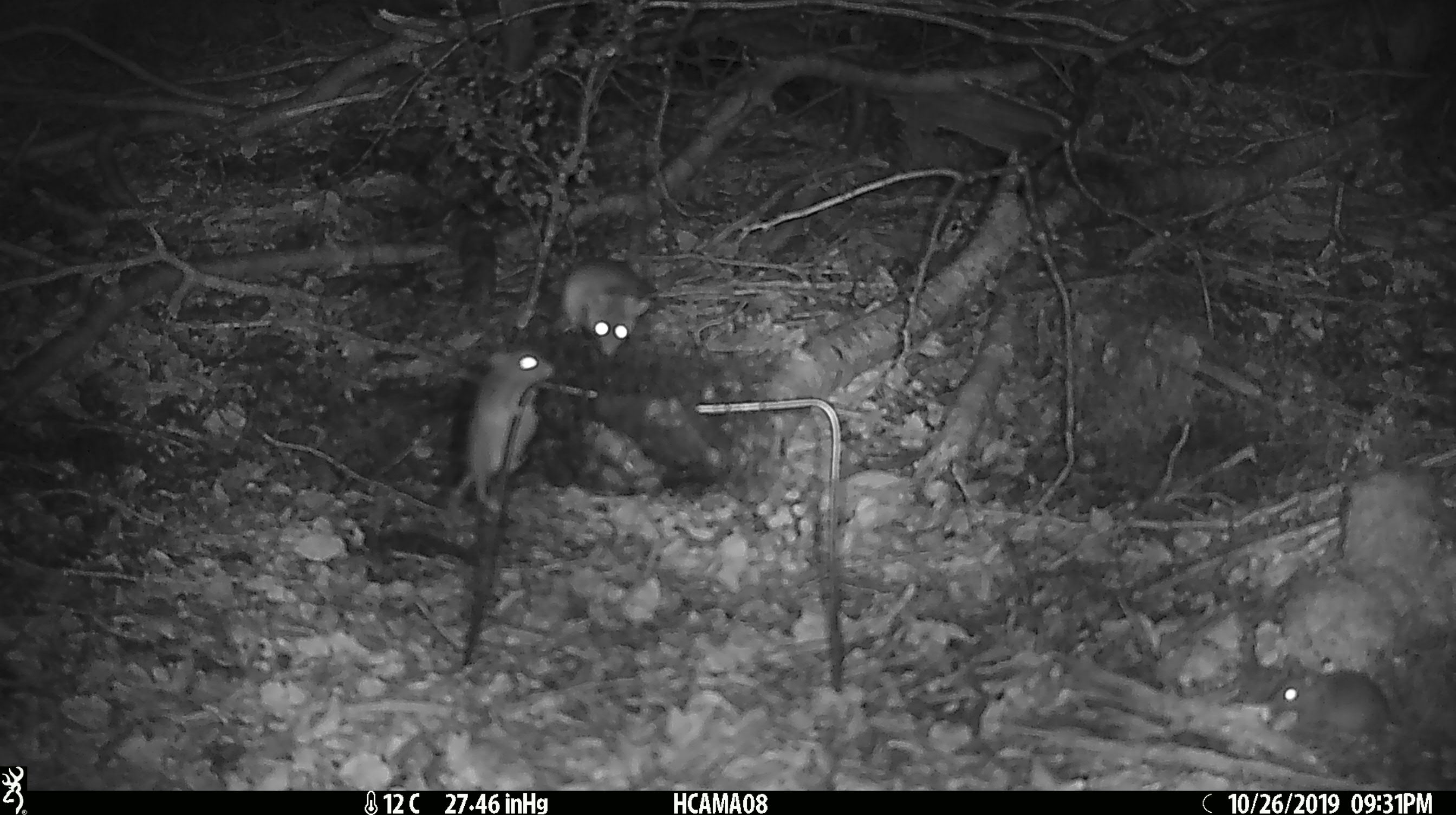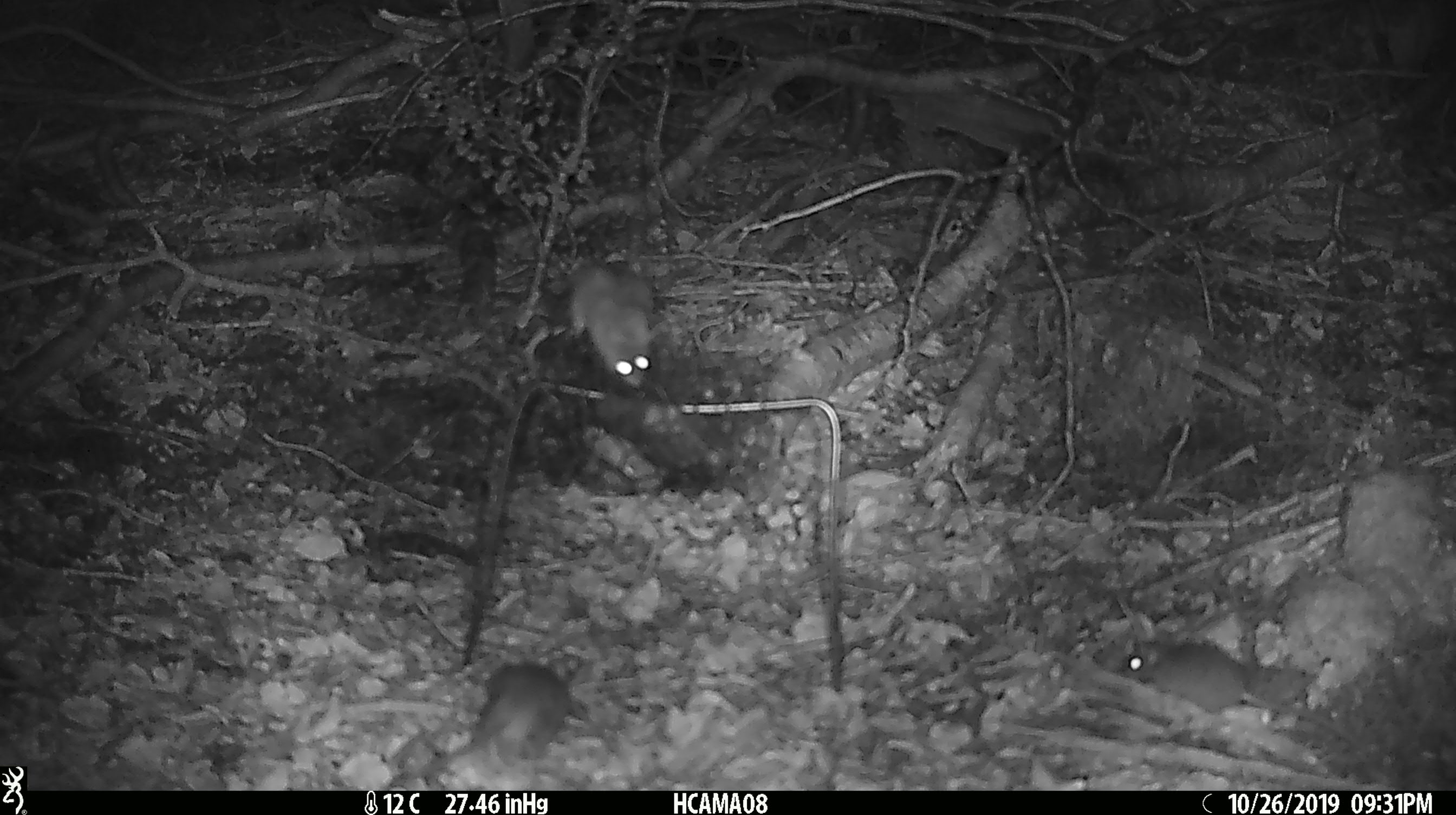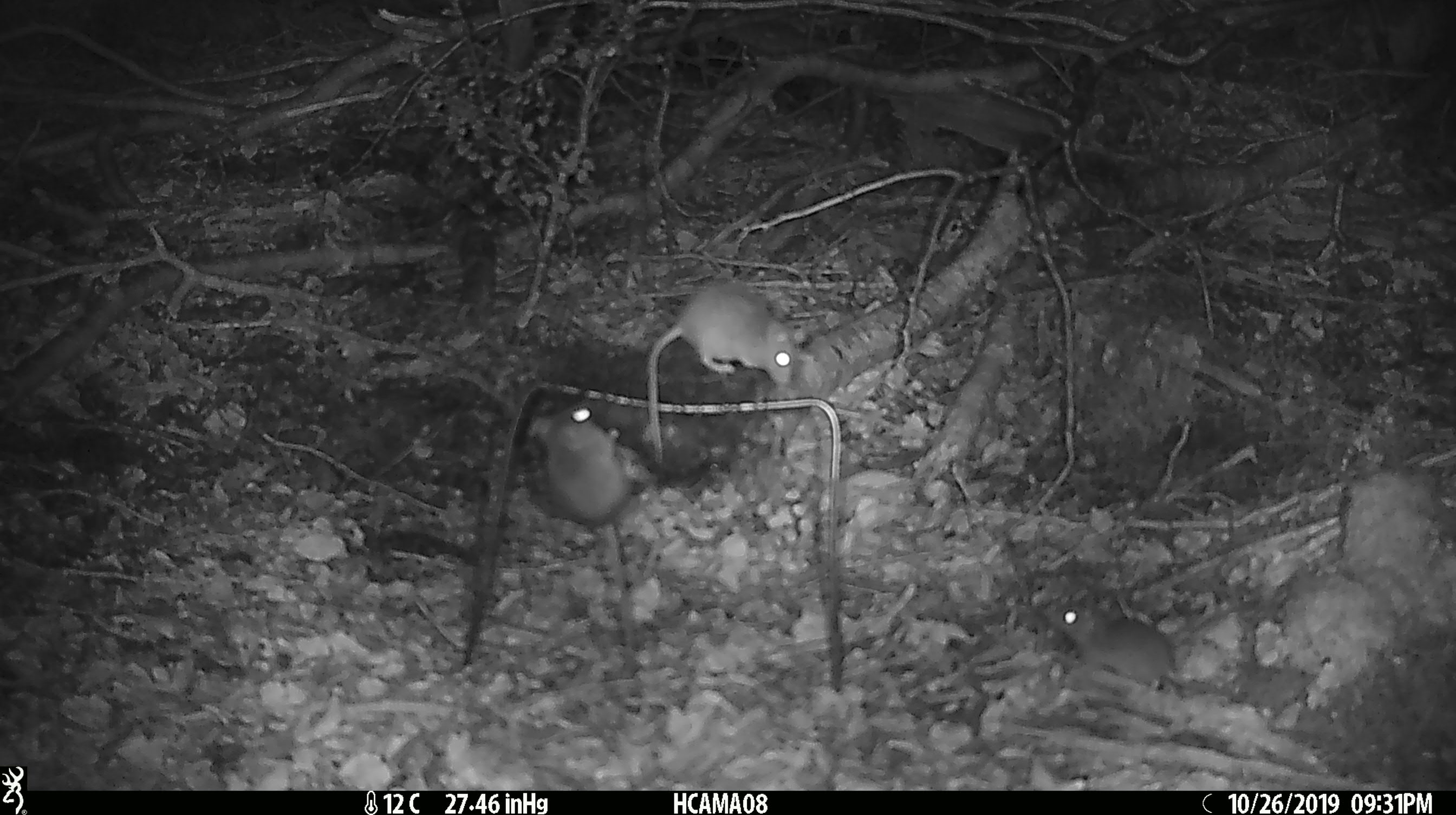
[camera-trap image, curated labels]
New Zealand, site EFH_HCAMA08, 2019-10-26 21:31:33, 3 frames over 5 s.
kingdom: Animalia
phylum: Chordata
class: Mammalia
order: Rodentia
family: Muridae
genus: Mus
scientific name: Mus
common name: mouse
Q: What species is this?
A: Mouse (Mus).